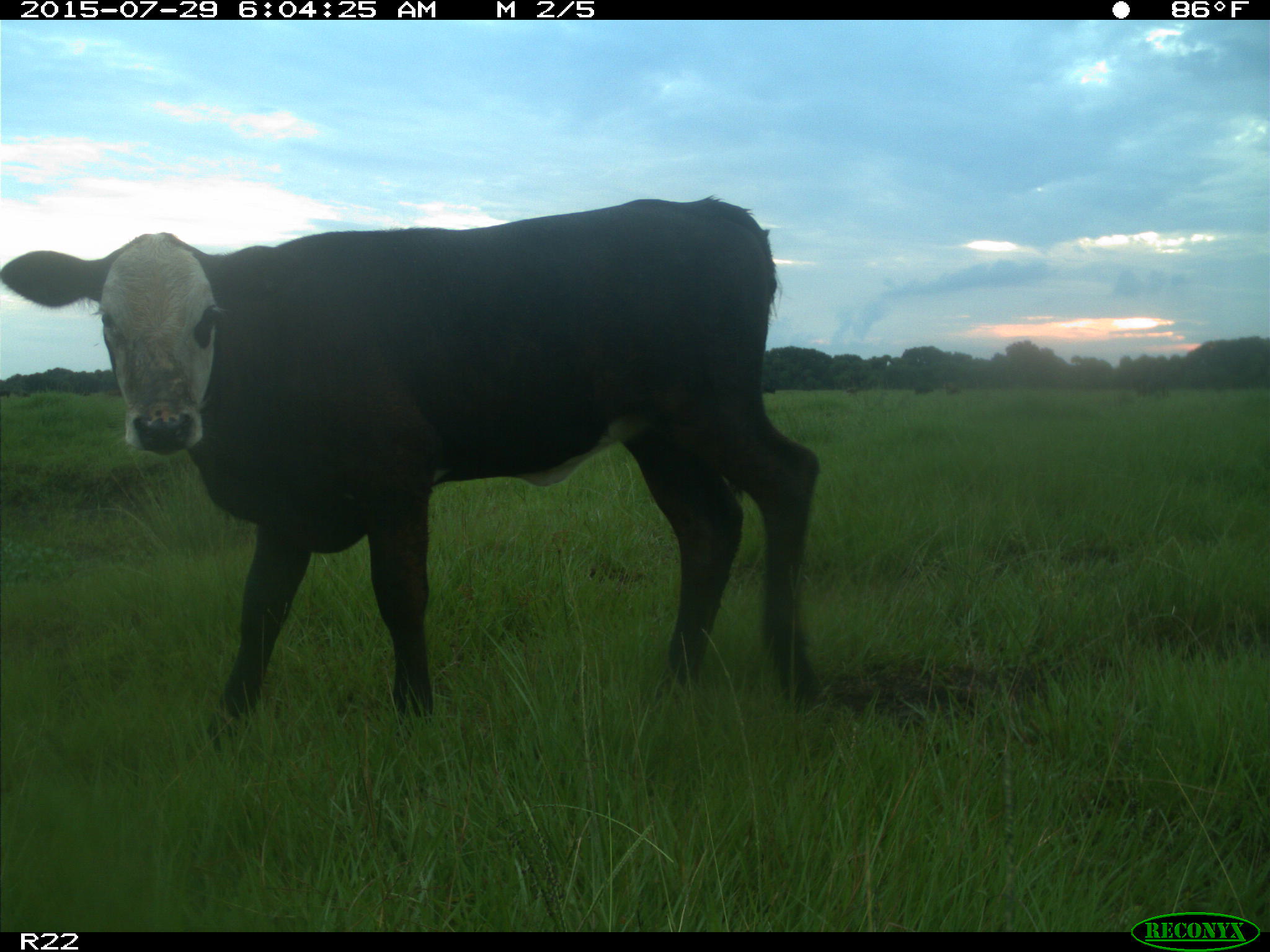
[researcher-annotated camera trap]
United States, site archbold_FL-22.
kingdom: Animalia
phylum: Chordata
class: Mammalia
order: Artiodactyla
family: Bovidae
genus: Bos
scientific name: Bos taurus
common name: domestic cow